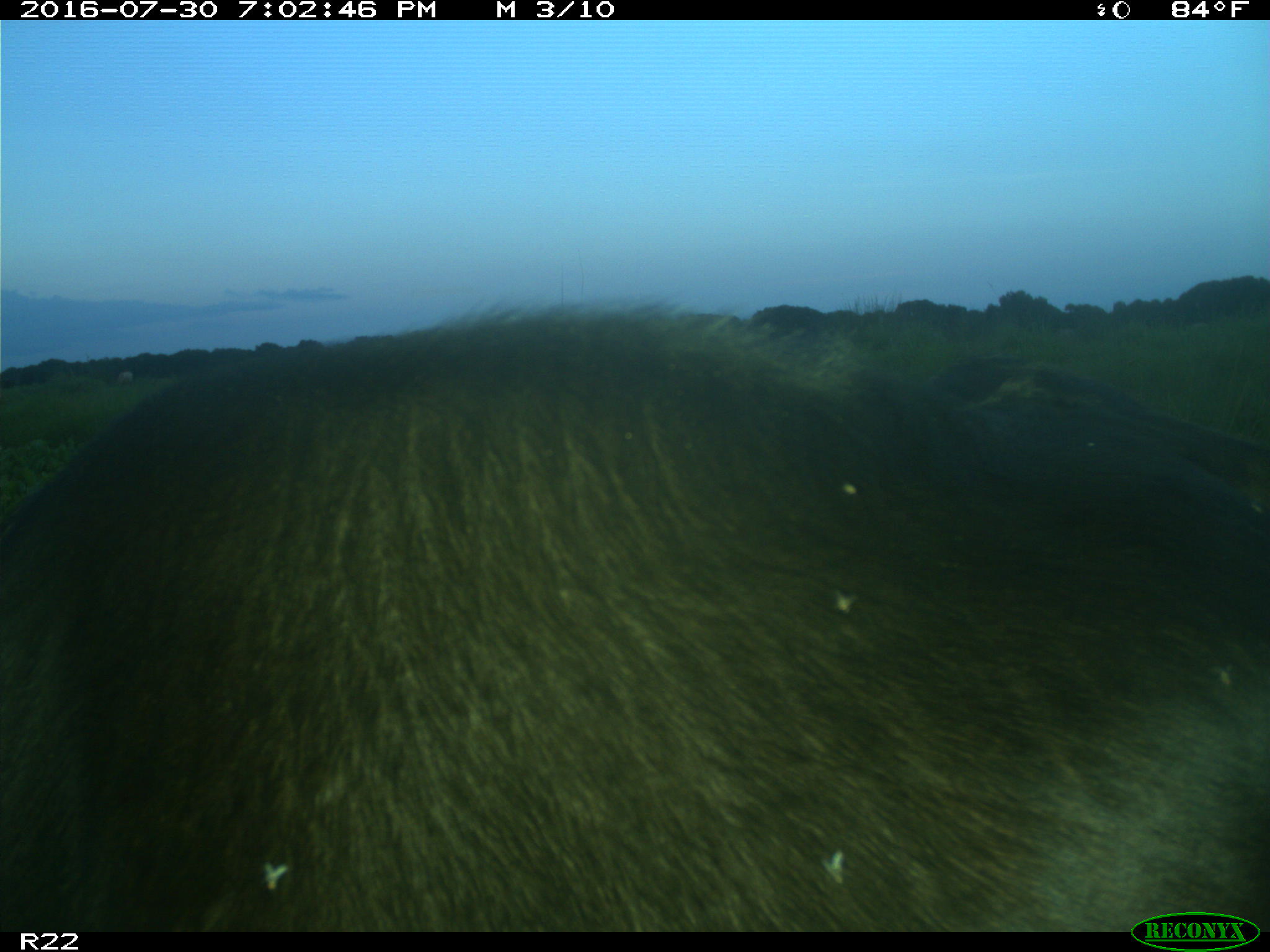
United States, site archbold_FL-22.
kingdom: Animalia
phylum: Chordata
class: Mammalia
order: Artiodactyla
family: Bovidae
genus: Bos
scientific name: Bos taurus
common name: domestic cow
Bos taurus (domestic cow).